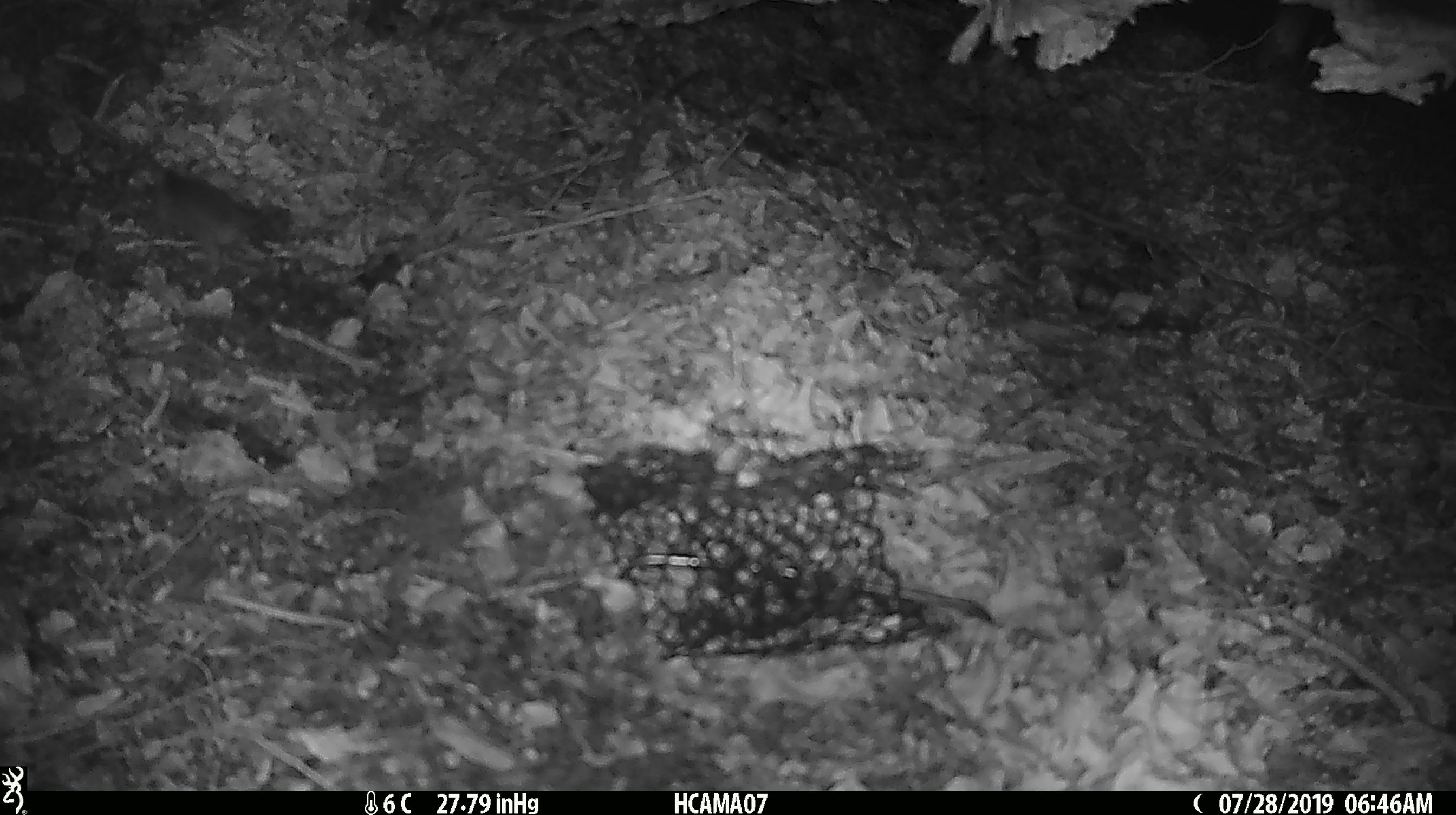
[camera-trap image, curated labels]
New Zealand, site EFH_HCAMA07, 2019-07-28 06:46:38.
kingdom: Animalia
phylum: Chordata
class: Mammalia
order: Rodentia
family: Muridae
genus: Mus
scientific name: Mus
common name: mouse